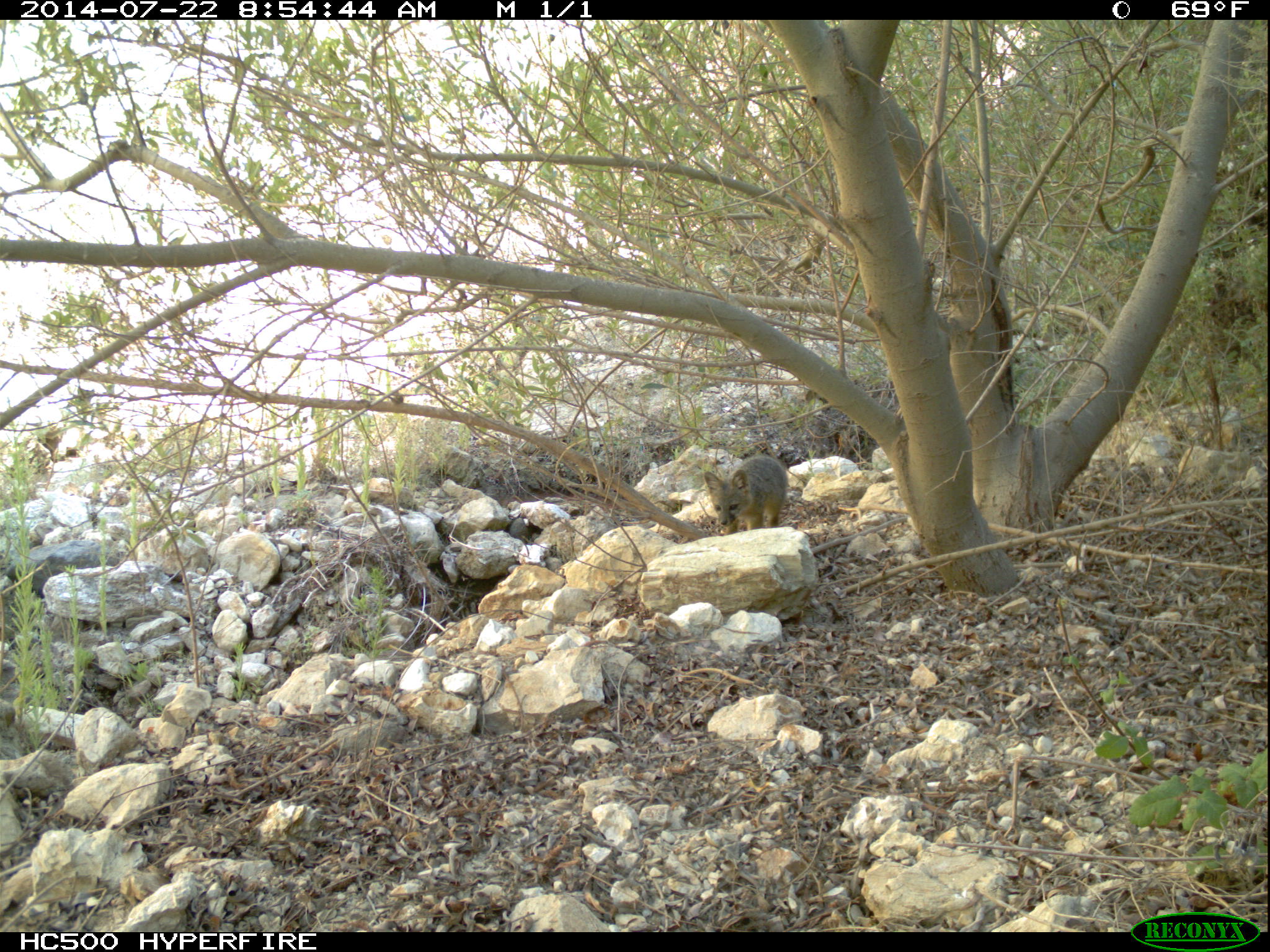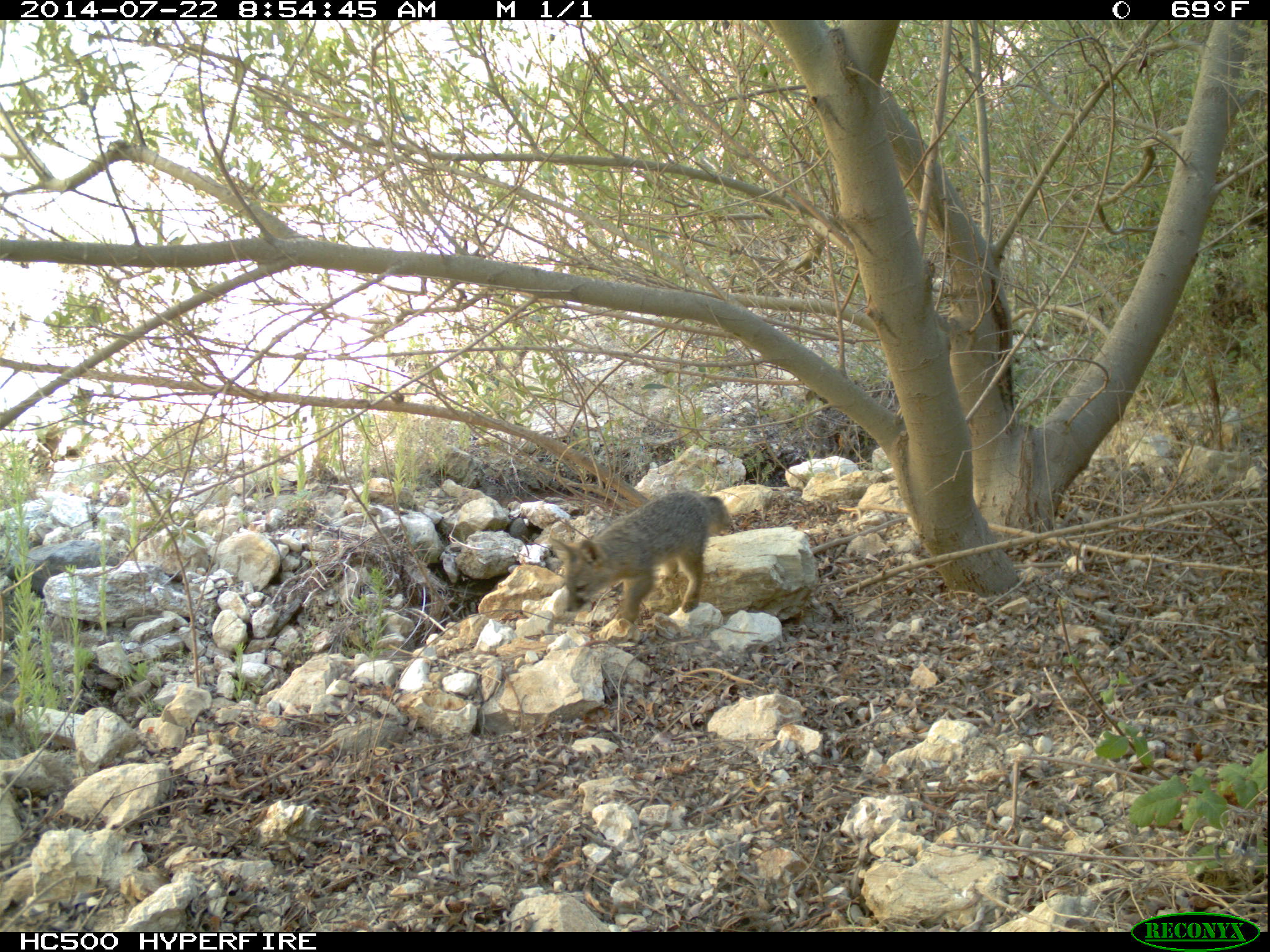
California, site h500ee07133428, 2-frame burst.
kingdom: Animalia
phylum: Chordata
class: Mammalia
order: Carnivora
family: Canidae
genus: Urocyon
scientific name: Urocyon littoralis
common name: island fox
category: fox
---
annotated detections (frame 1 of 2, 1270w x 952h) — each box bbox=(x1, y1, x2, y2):
fox: bbox=(703, 454, 788, 535)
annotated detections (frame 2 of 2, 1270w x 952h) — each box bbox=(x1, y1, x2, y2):
fox: bbox=(547, 489, 731, 624)